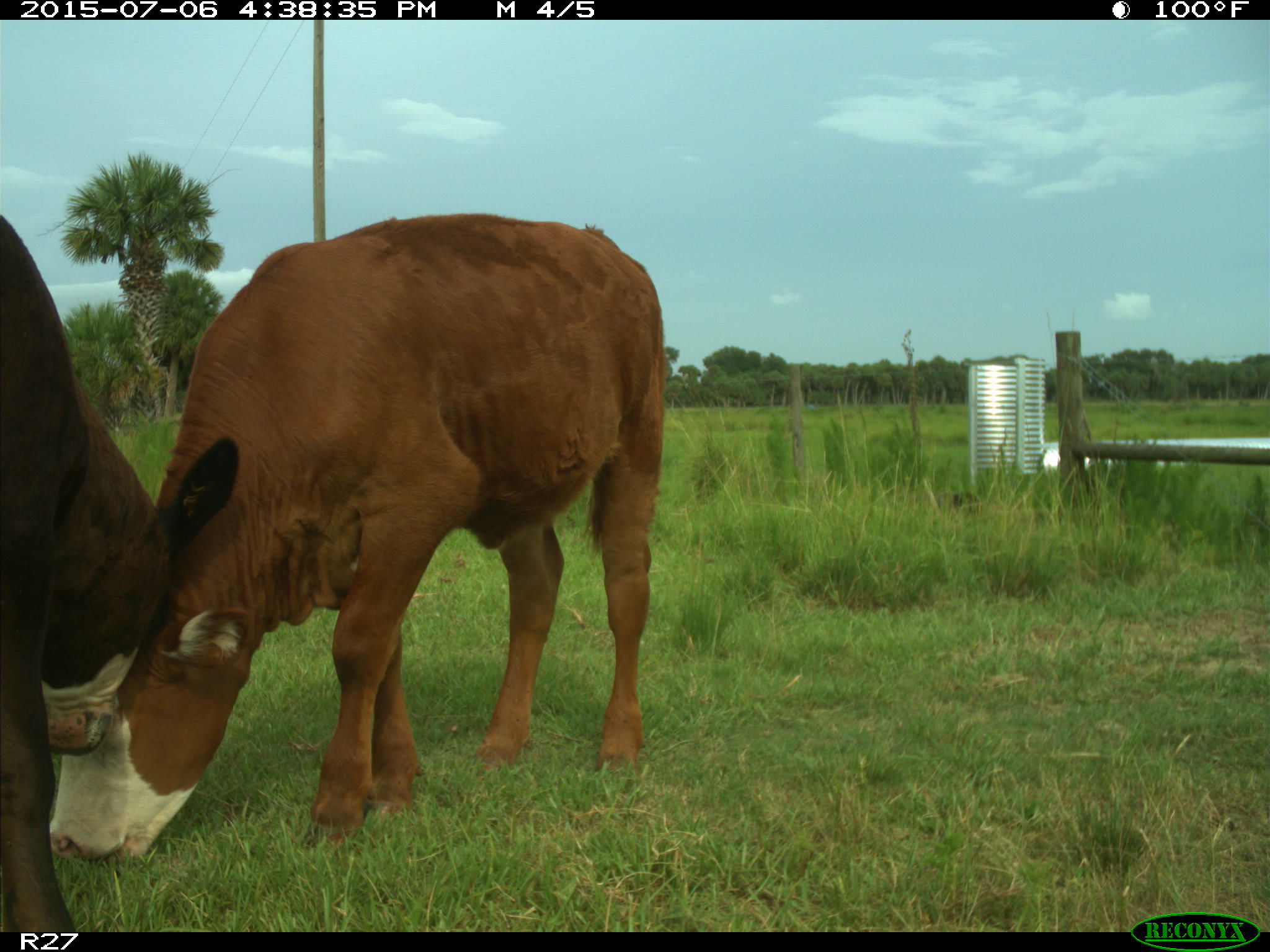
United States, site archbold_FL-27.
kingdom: Animalia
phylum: Chordata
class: Mammalia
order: Artiodactyla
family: Bovidae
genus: Bos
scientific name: Bos taurus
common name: domestic cow